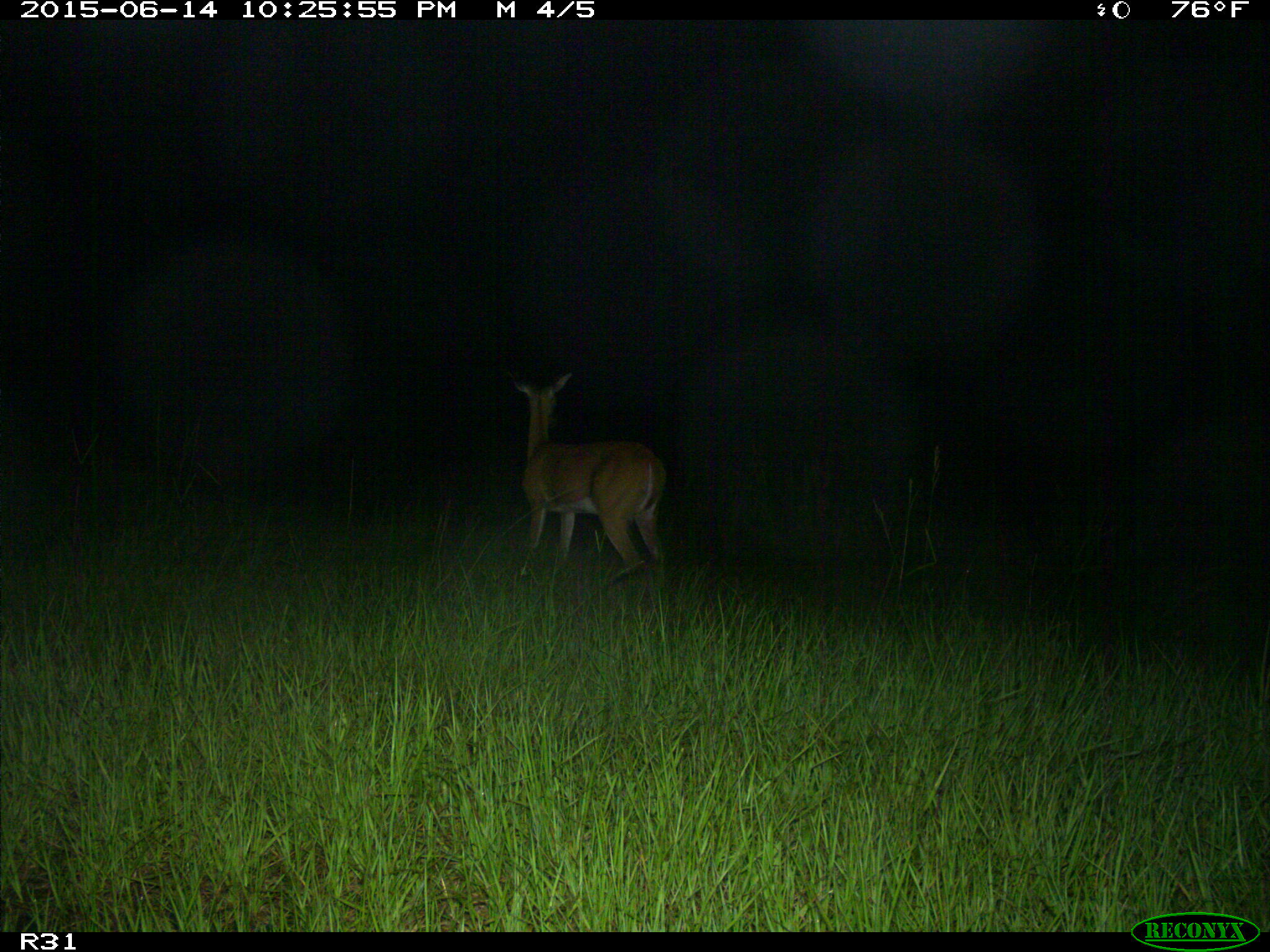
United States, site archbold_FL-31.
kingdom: Animalia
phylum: Chordata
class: Mammalia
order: Artiodactyla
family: Cervidae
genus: Odocoileus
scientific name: Odocoileus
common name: deer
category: unidentified deer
Unidentified deer (deer) (Odocoileus).